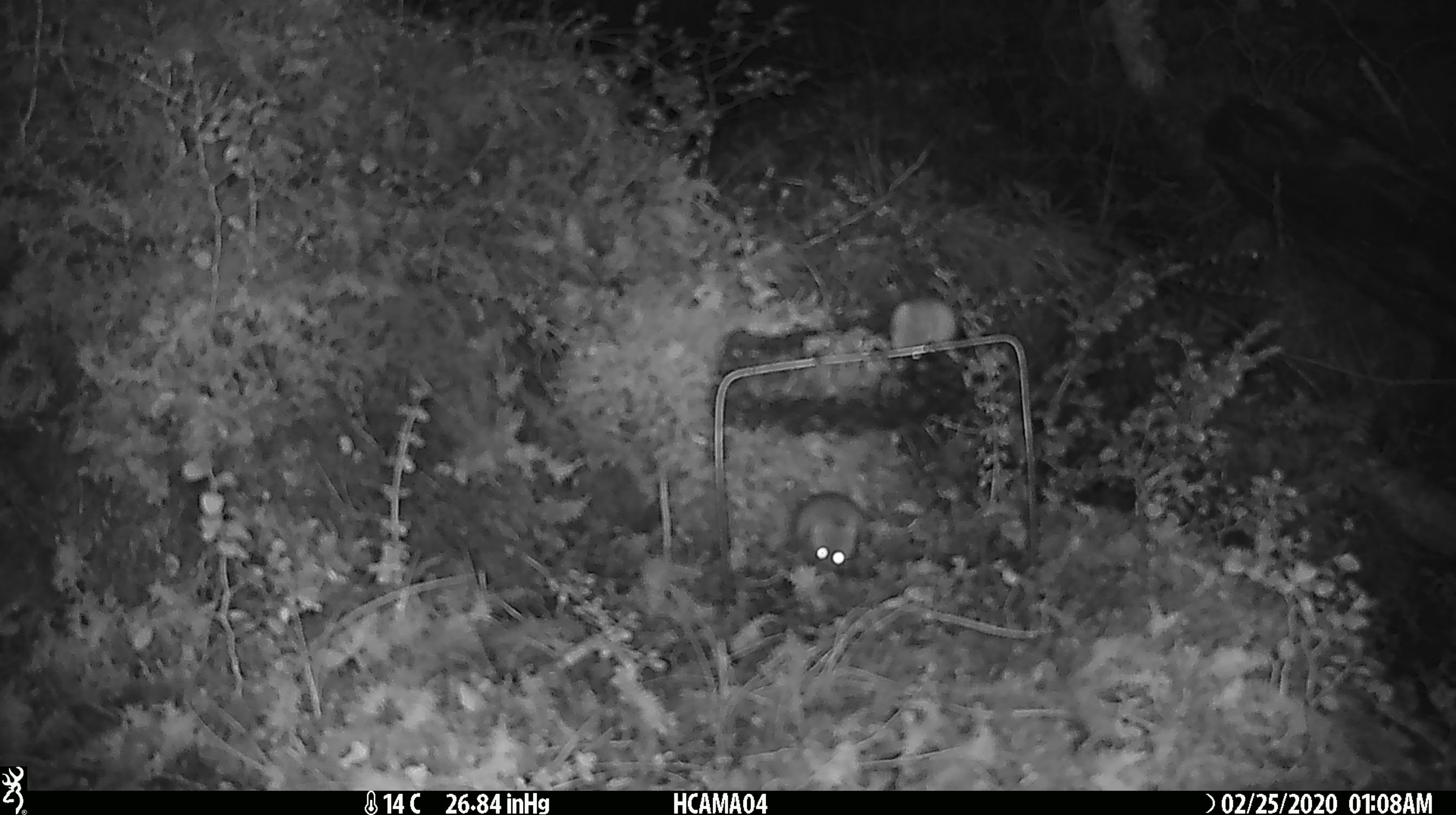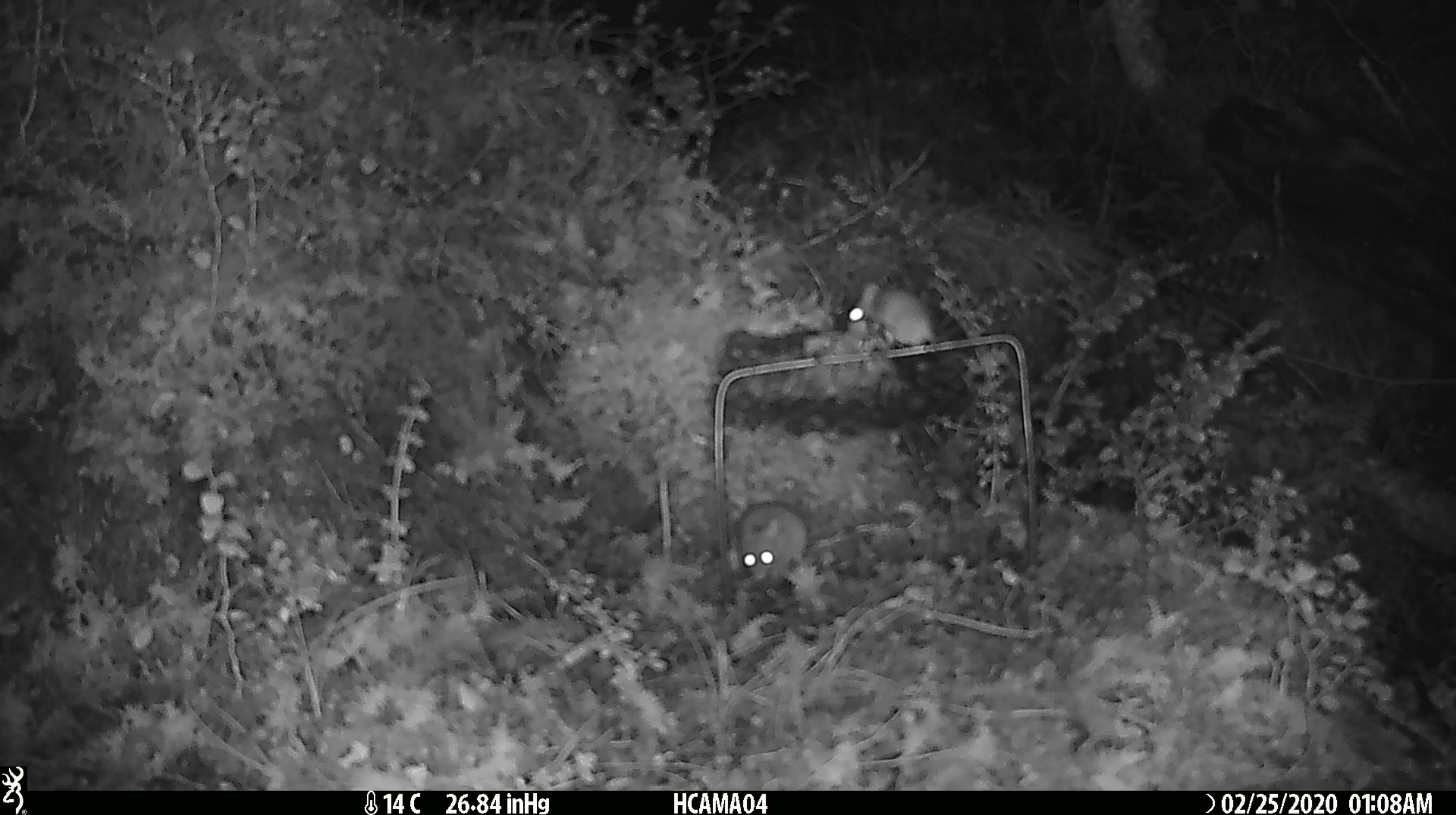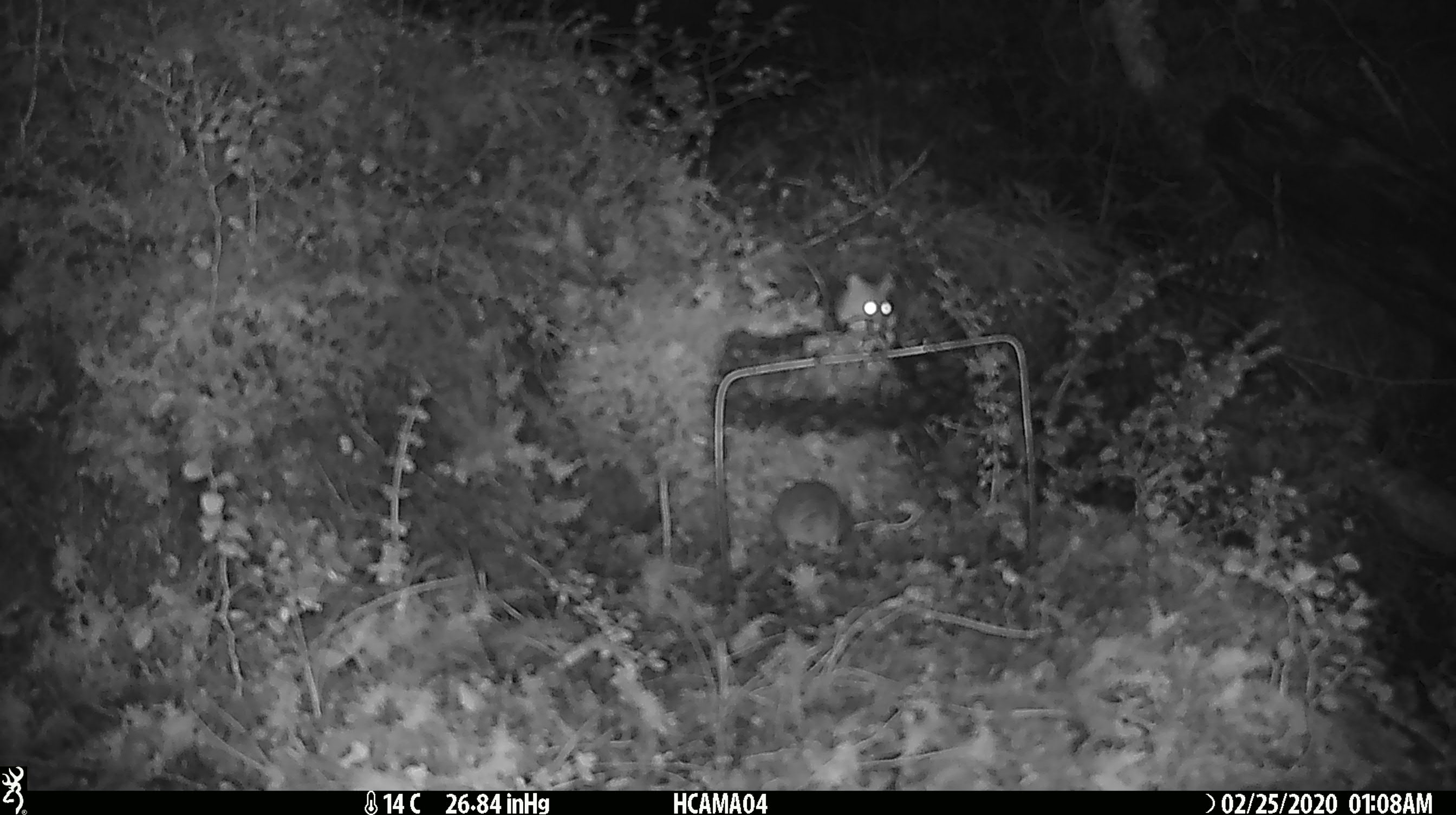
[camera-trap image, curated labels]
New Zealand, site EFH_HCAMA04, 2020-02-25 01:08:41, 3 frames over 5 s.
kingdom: Animalia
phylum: Chordata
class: Mammalia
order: Rodentia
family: Muridae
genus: Mus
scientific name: Mus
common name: mouse